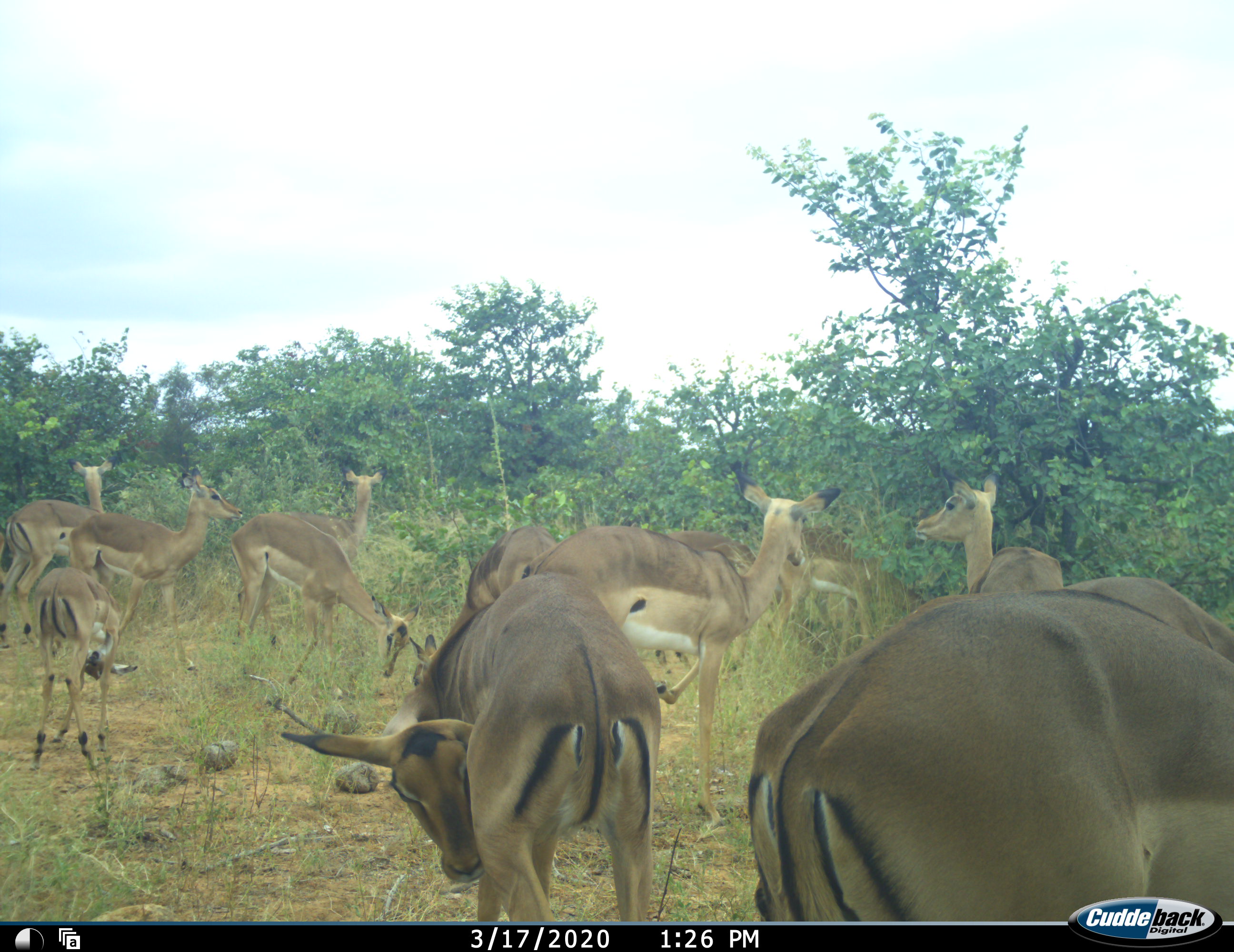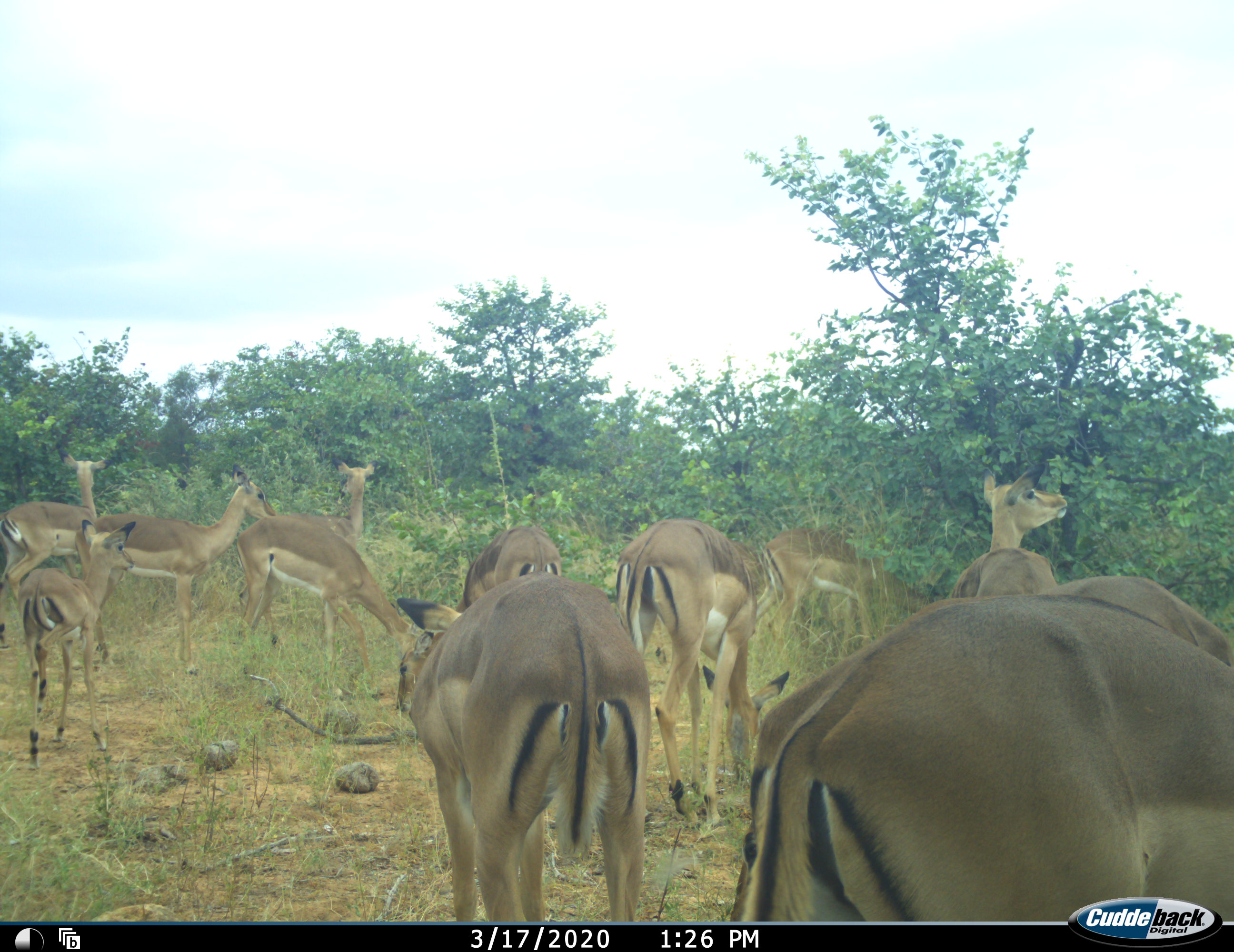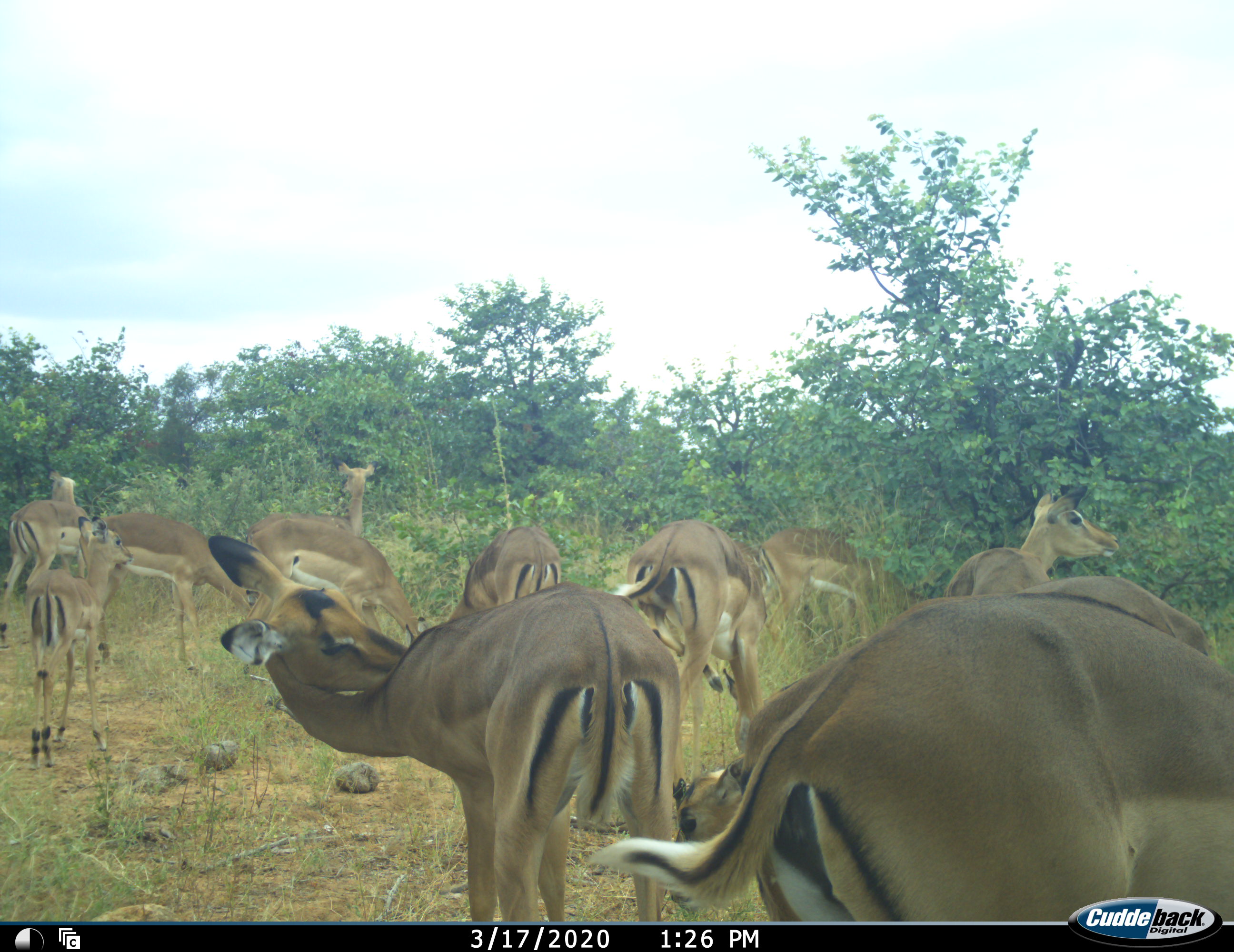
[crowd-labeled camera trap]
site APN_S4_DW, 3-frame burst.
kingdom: Animalia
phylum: Chordata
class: Mammalia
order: Artiodactyla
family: Bovidae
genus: Aepyceros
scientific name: Aepyceros melampus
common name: impala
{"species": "impala (Aepyceros melampus)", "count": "11-50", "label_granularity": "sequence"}